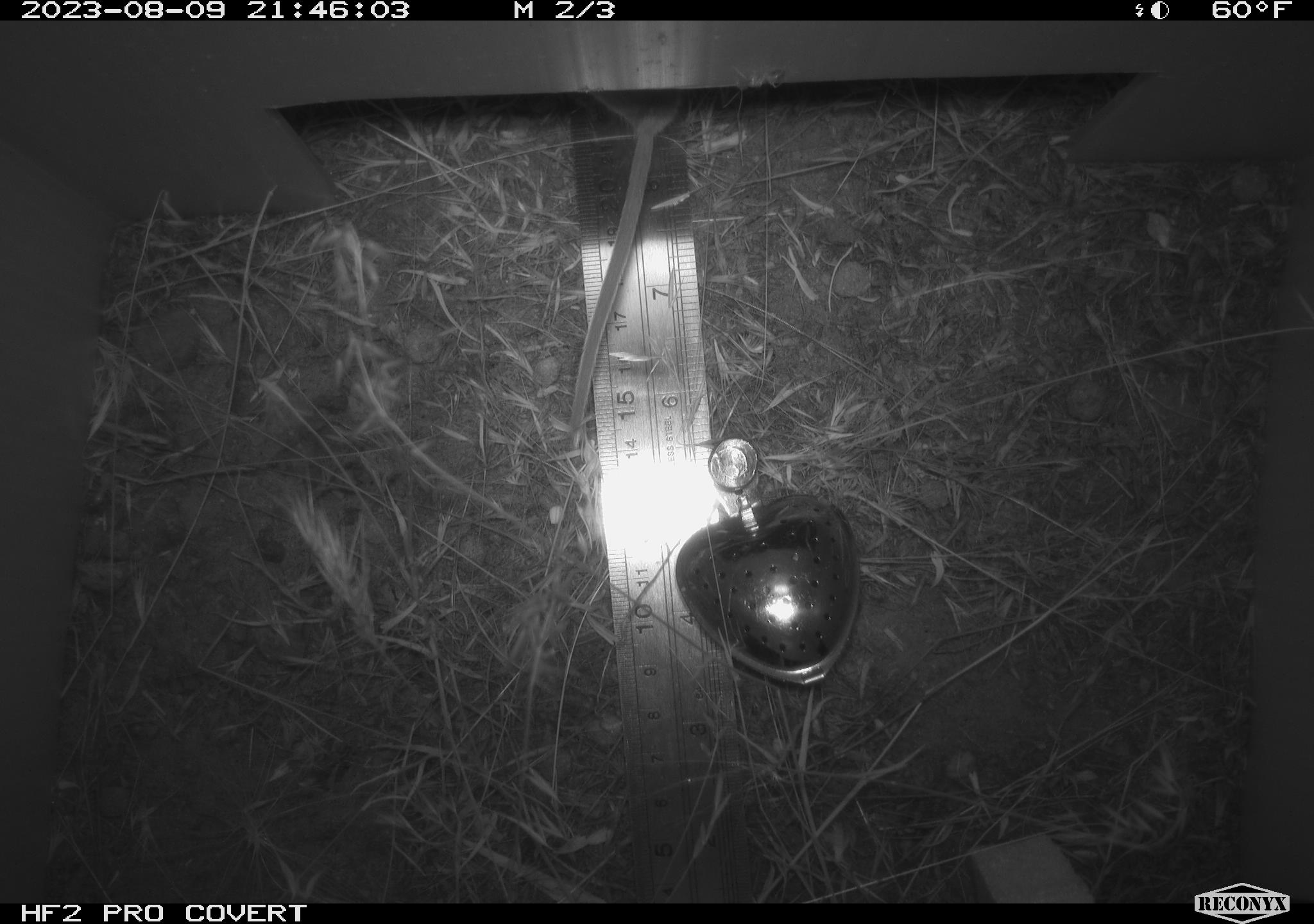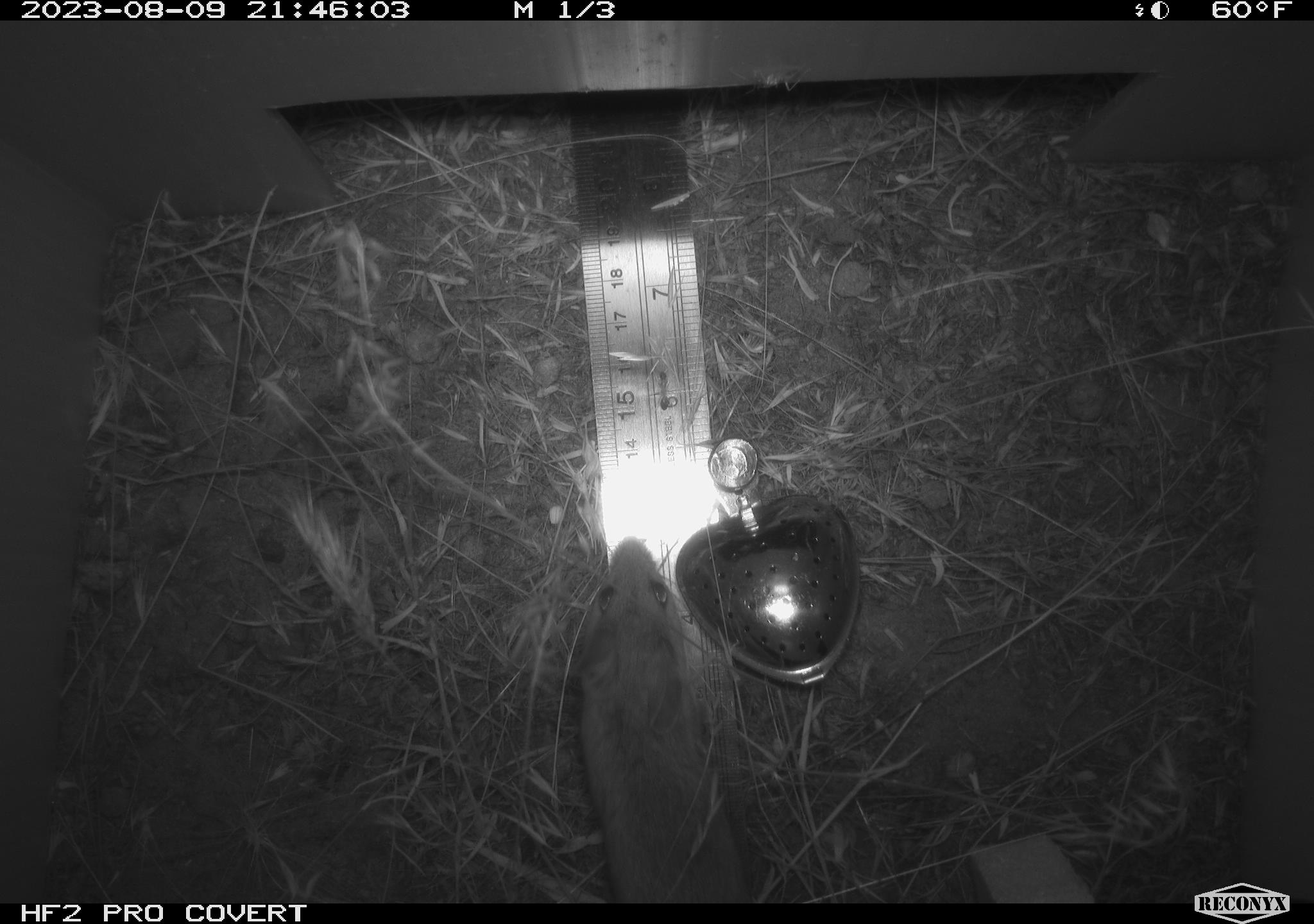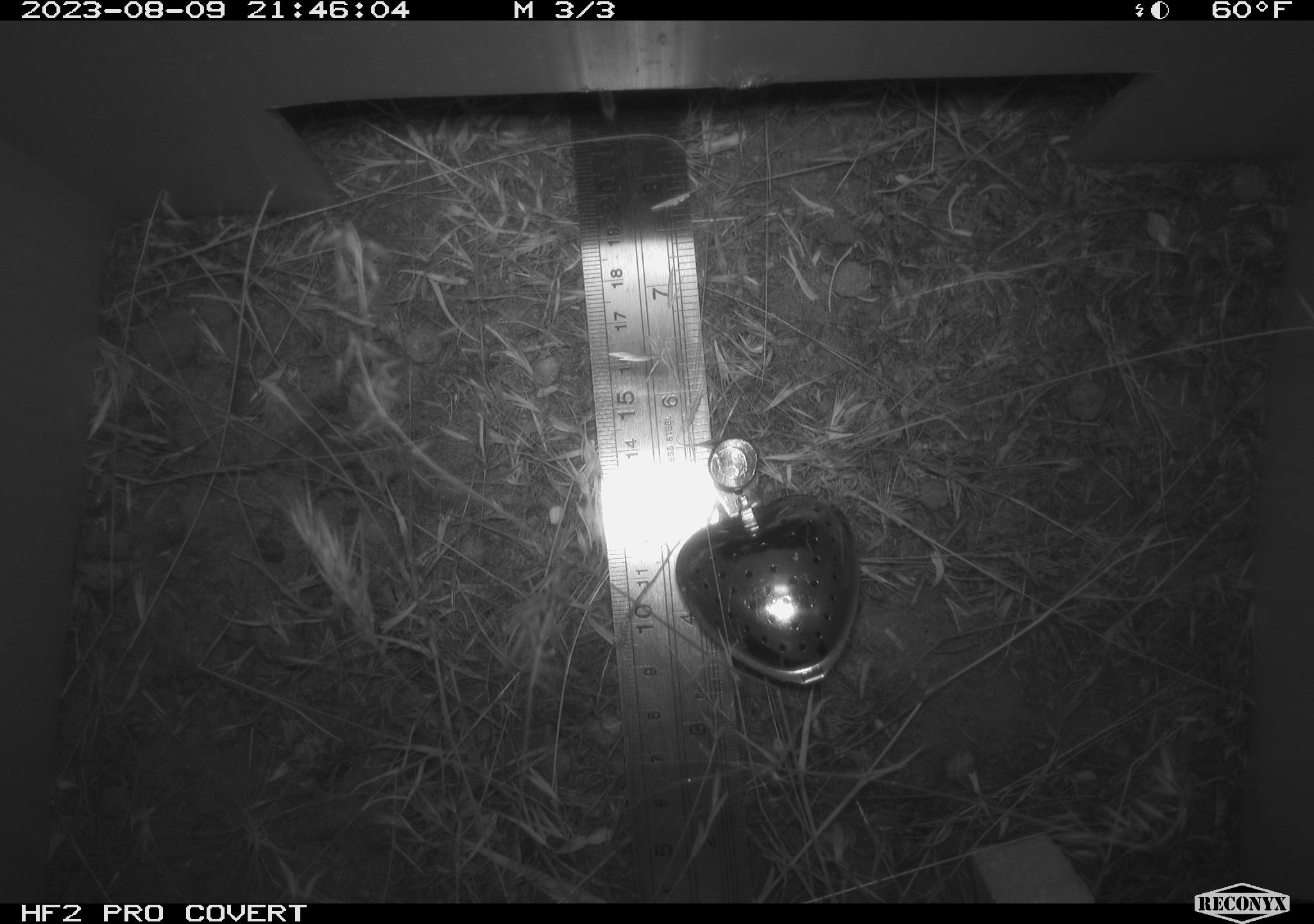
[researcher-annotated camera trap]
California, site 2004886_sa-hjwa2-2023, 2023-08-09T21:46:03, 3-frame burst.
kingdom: Animalia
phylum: Chordata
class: Mammalia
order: Rodentia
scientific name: Rodentia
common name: mouse species